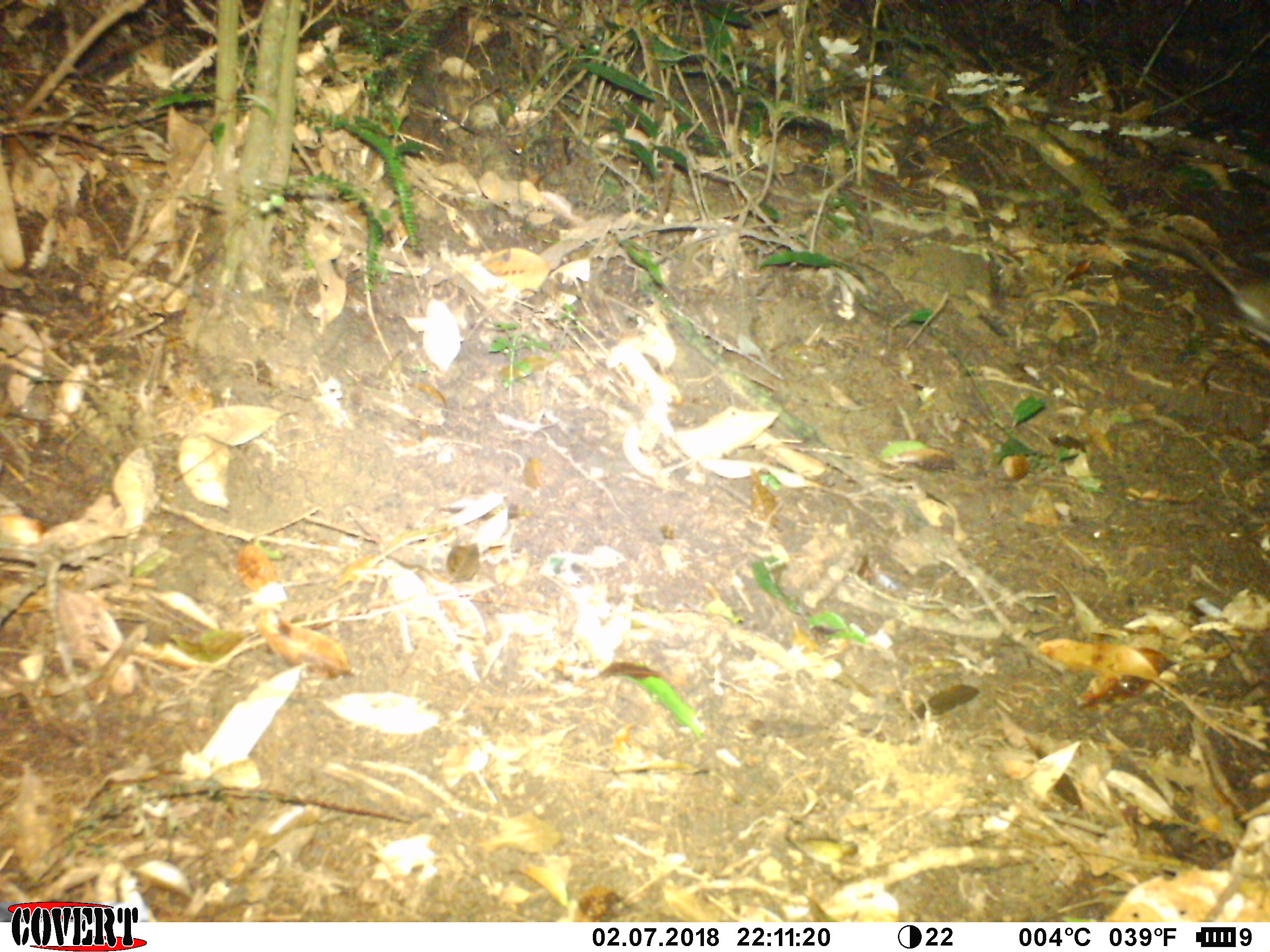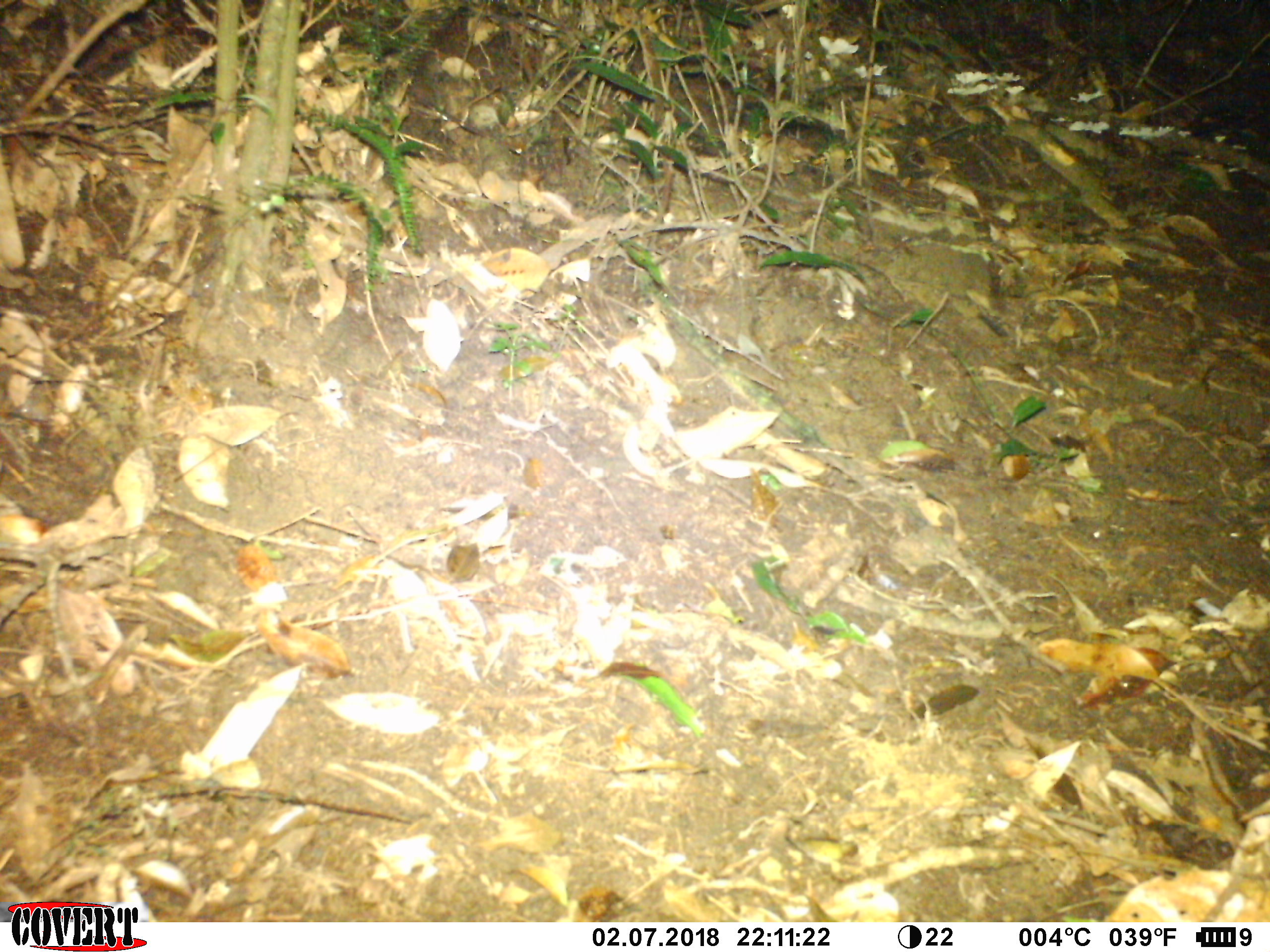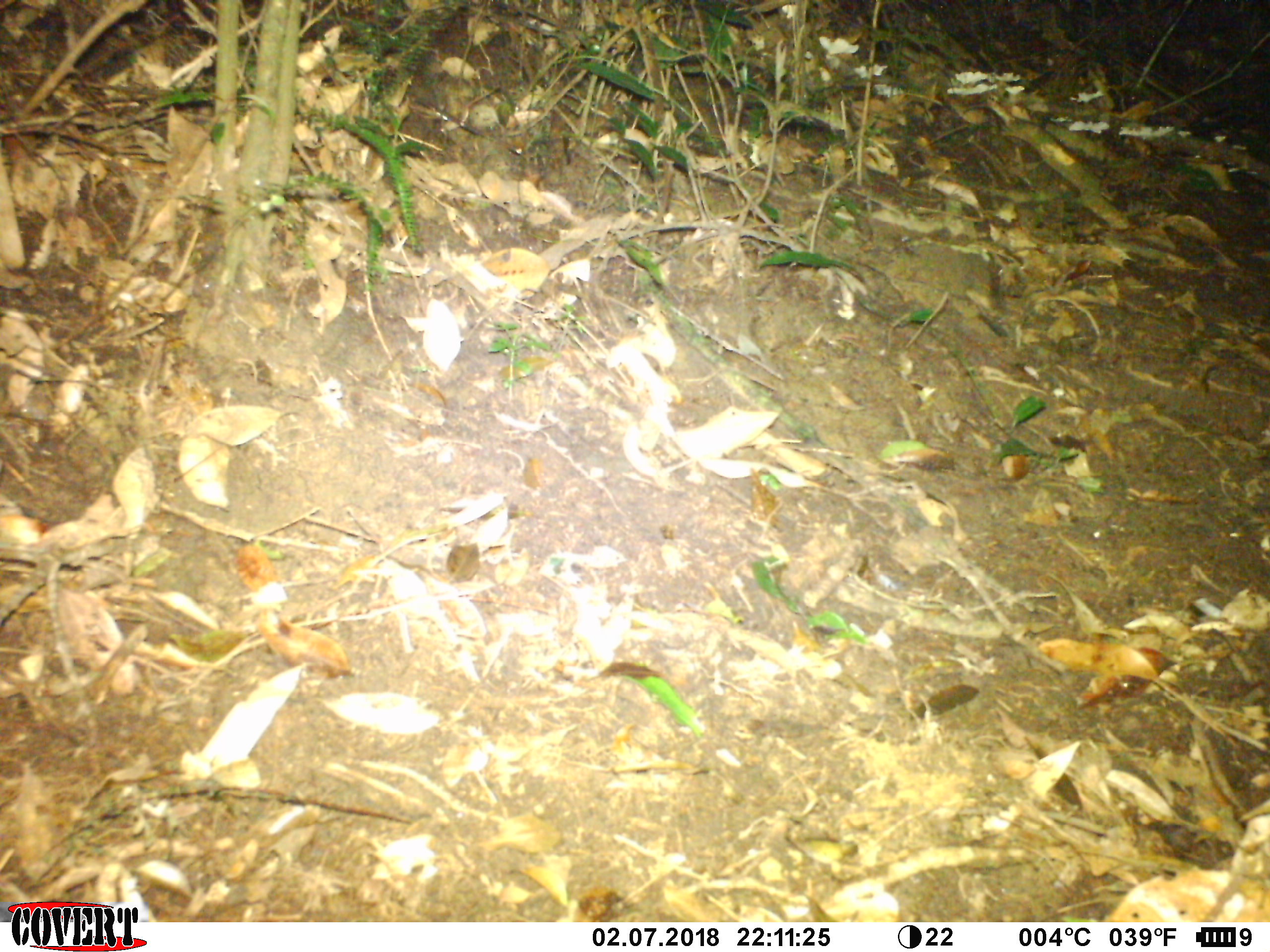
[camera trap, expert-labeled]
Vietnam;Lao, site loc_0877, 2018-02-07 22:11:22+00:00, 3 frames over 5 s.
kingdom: Animalia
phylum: Chordata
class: Mammalia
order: Rodentia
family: Muridae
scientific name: Muridae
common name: old-world mice and rats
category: unidentified murid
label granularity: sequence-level